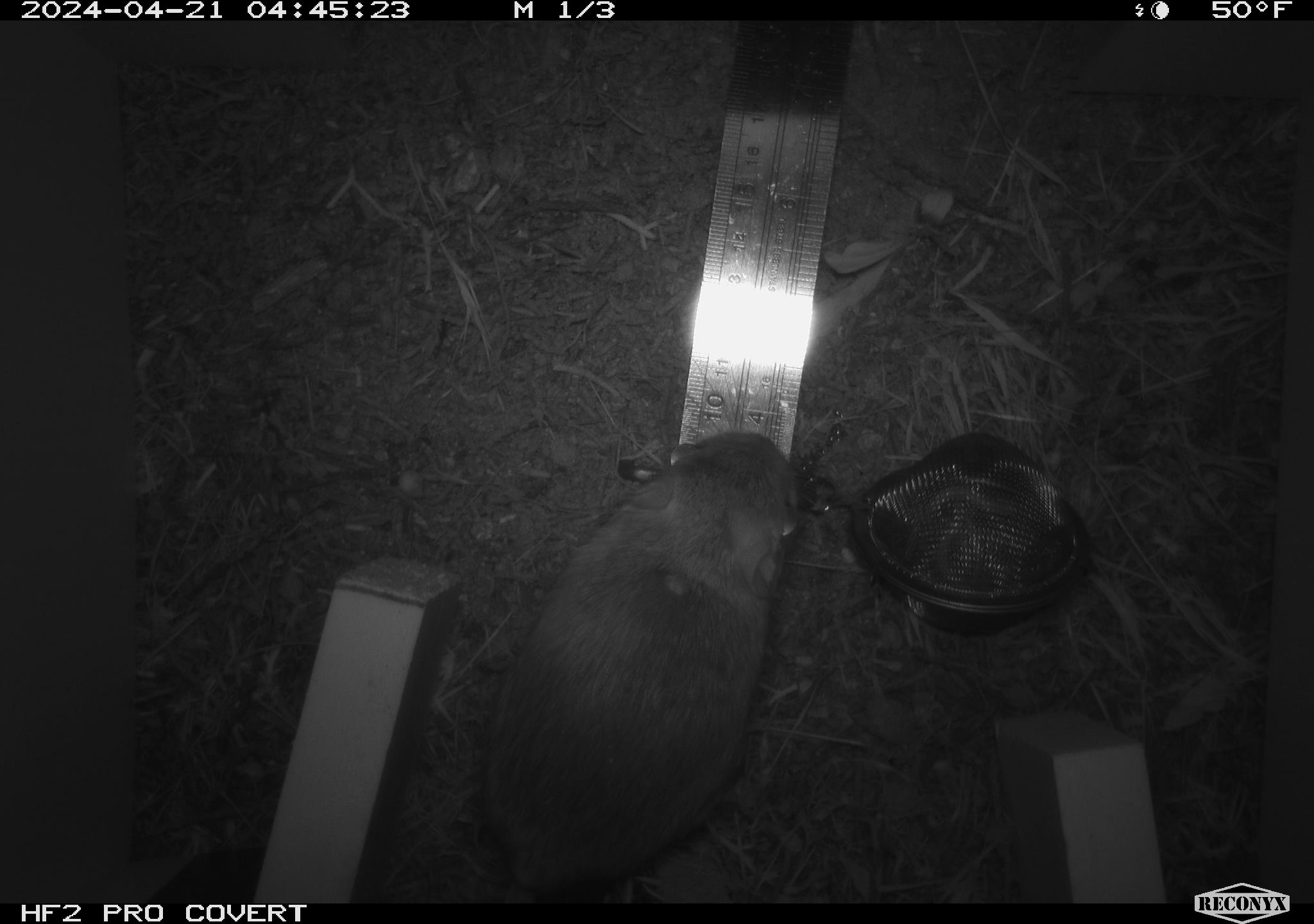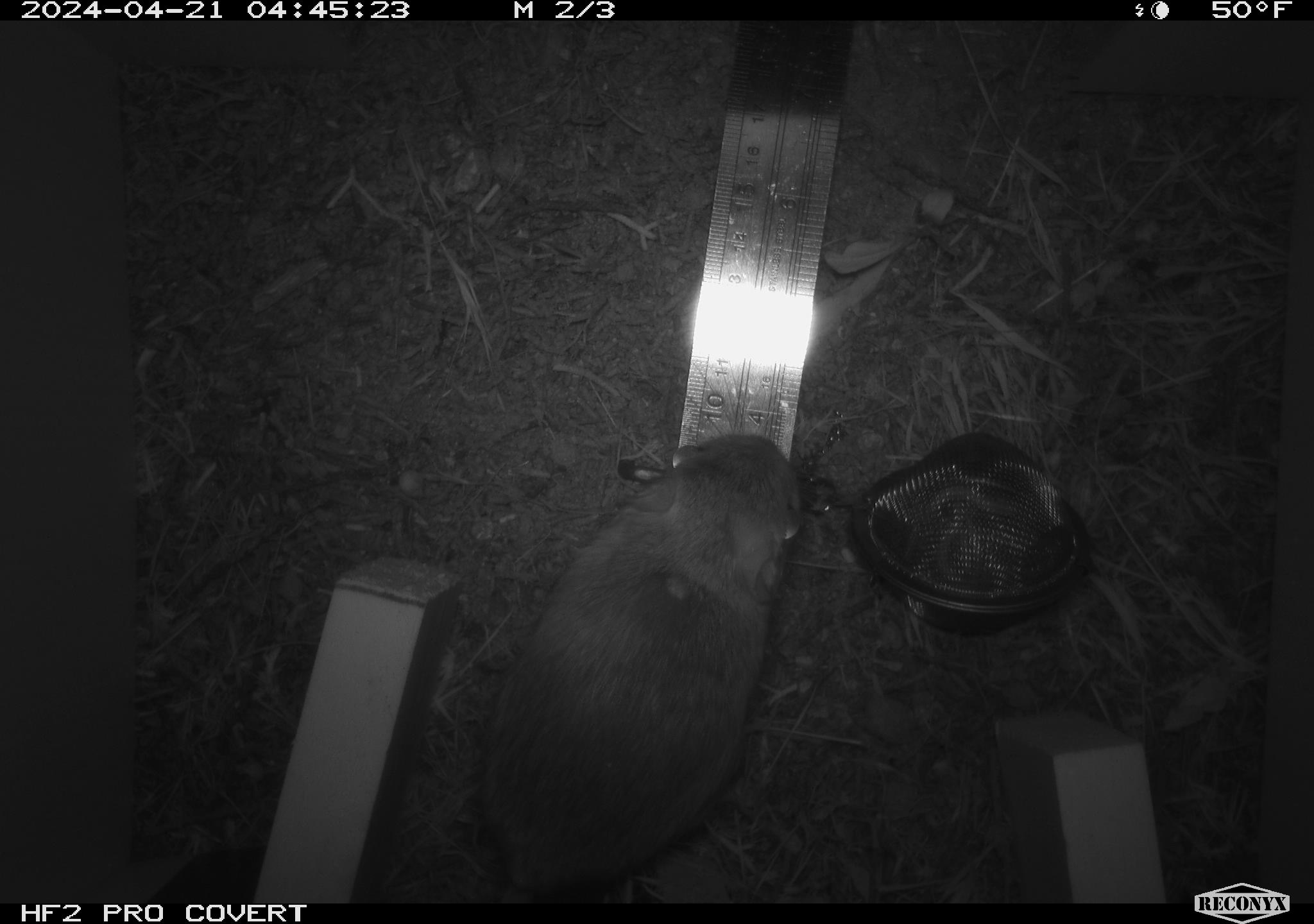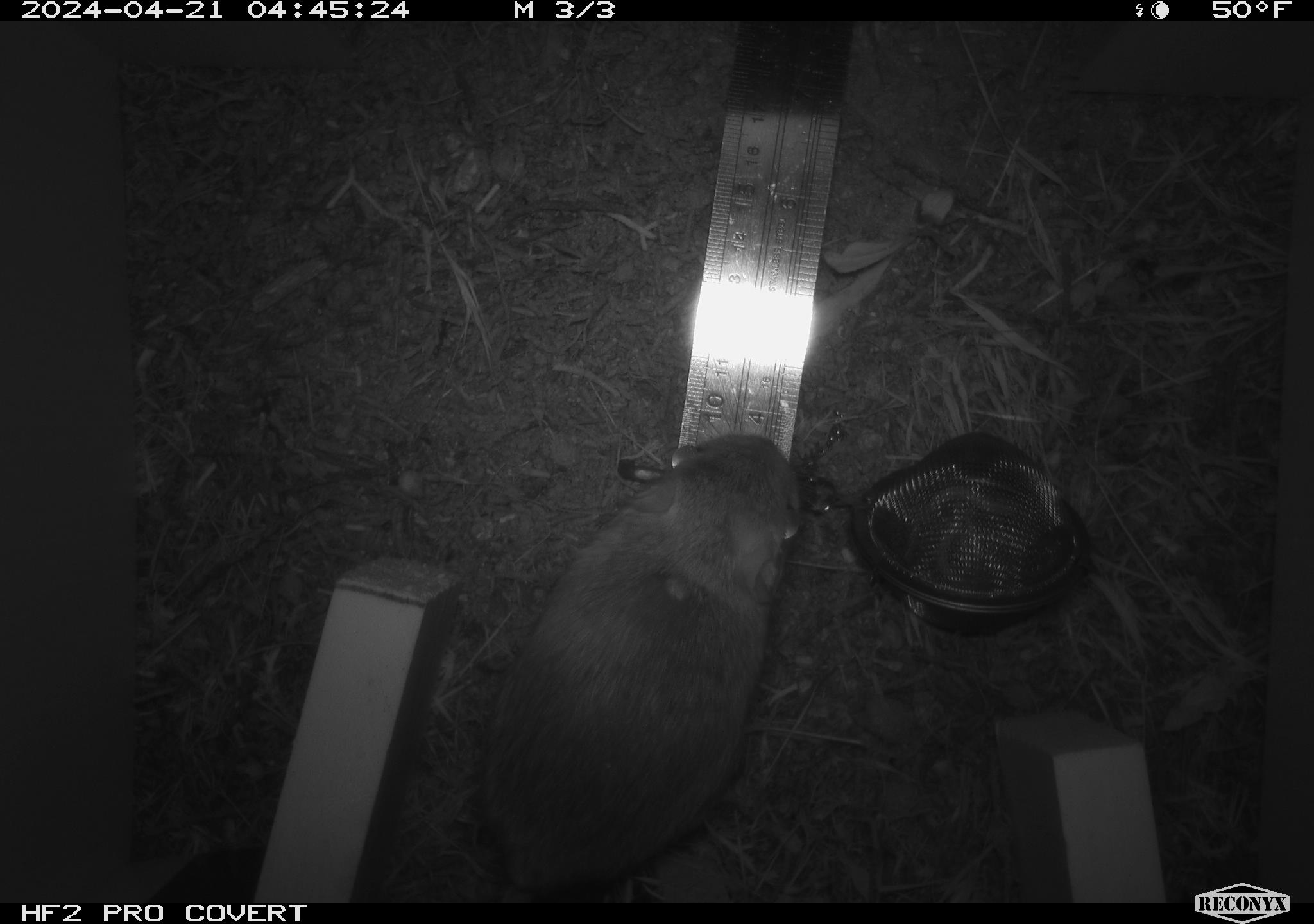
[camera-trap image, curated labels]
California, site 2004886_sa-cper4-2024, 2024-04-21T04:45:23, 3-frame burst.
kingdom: Animalia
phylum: Chordata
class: Mammalia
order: Rodentia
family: Heteromyidae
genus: Dipodomys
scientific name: Dipodomys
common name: kangaroo rats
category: dipodomys species